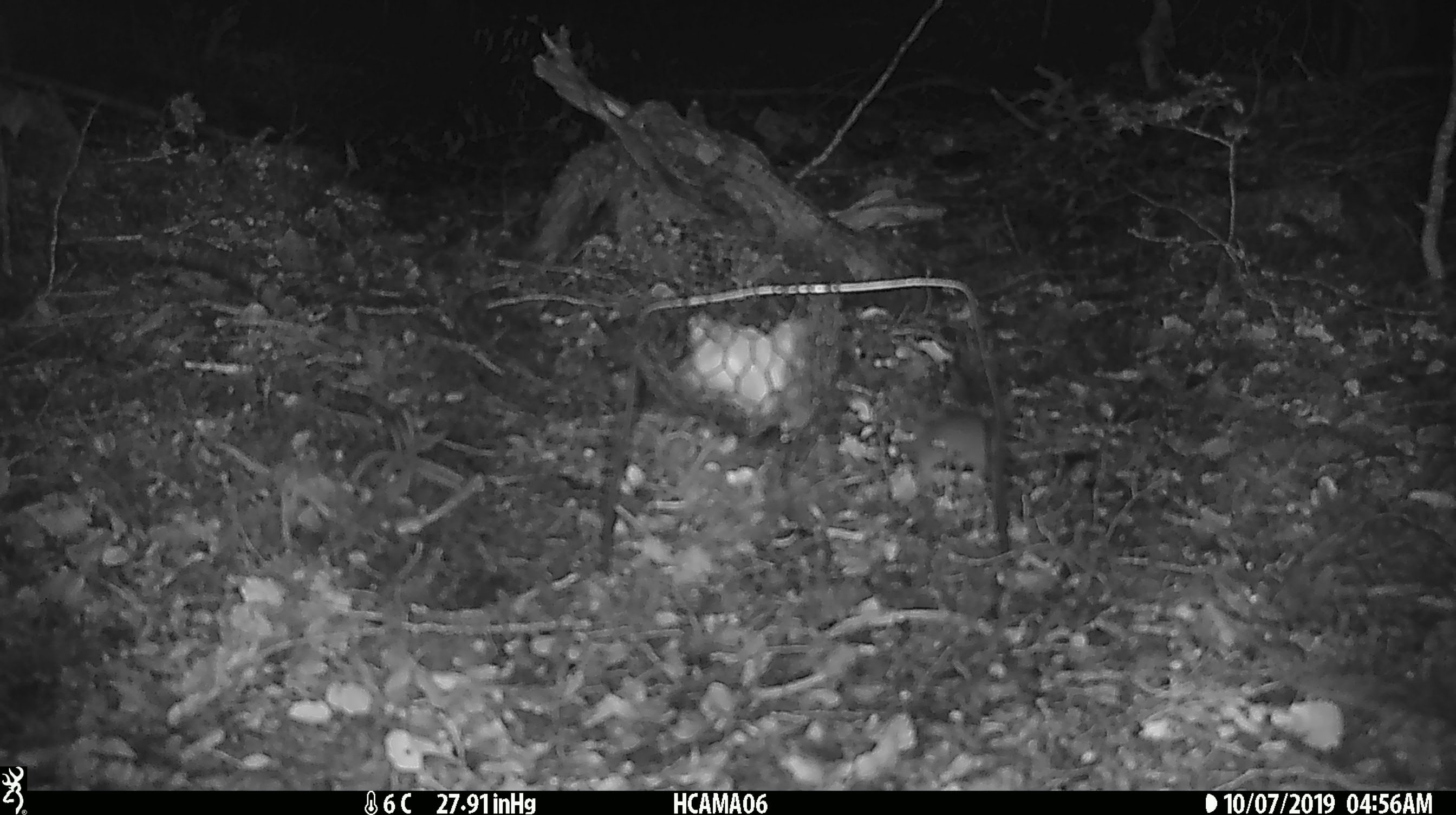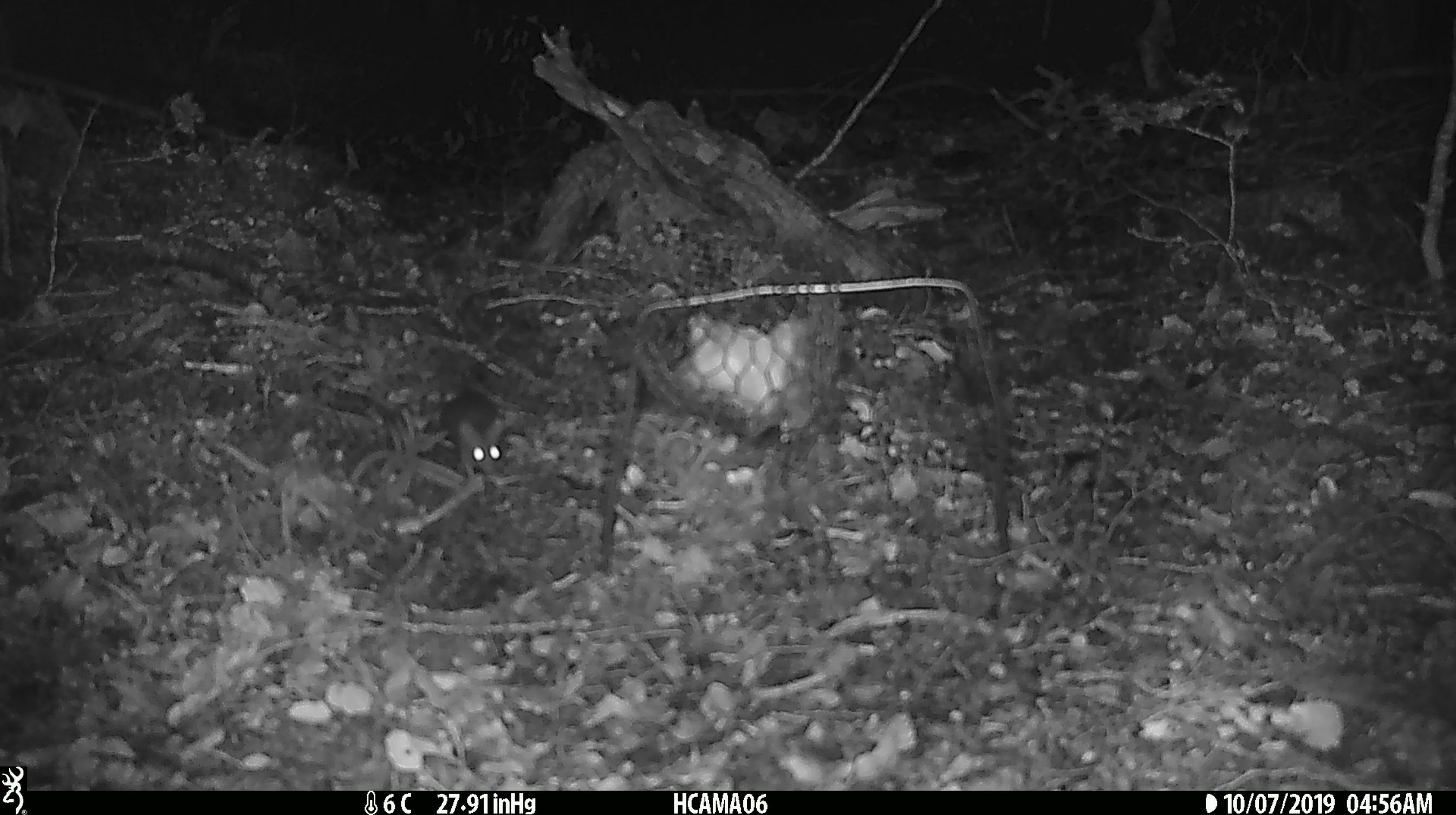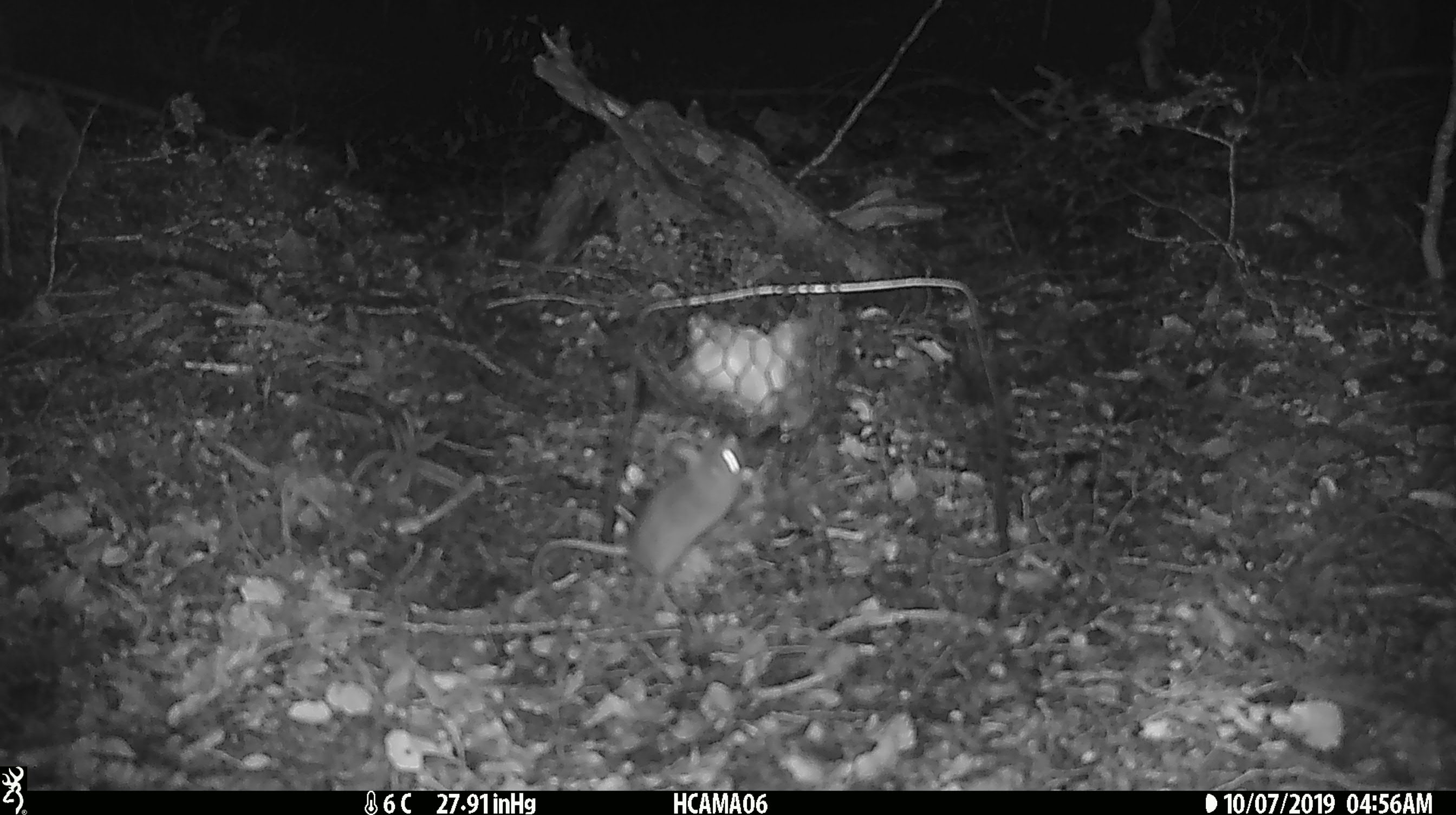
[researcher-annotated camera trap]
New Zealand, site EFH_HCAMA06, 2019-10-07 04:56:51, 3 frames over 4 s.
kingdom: Animalia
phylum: Chordata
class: Mammalia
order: Rodentia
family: Muridae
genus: Mus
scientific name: Mus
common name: mouse